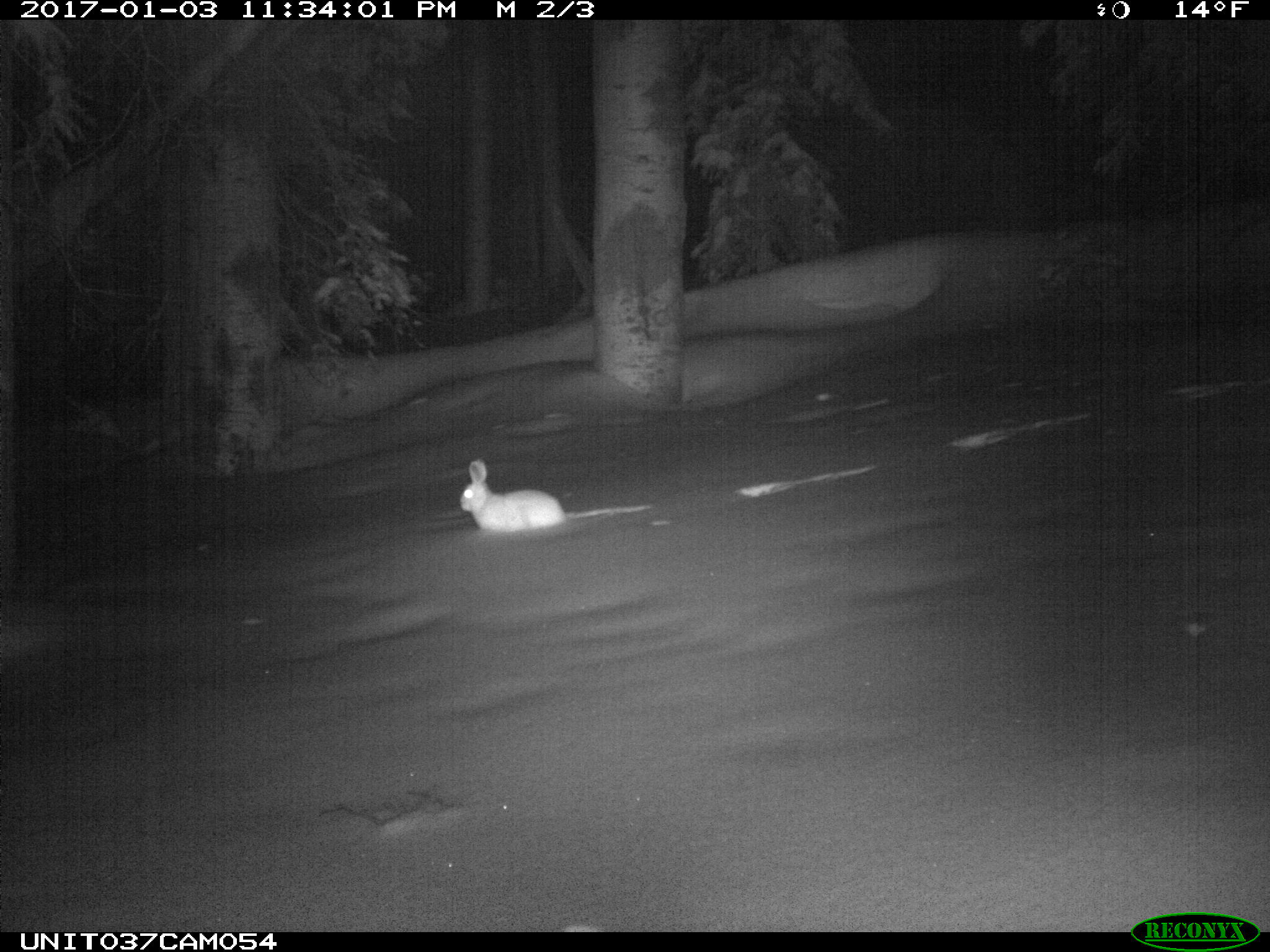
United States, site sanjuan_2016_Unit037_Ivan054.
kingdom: Animalia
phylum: Chordata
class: Mammalia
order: Lagomorpha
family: Leporidae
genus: Lepus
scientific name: Lepus americanus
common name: snowshoe hare